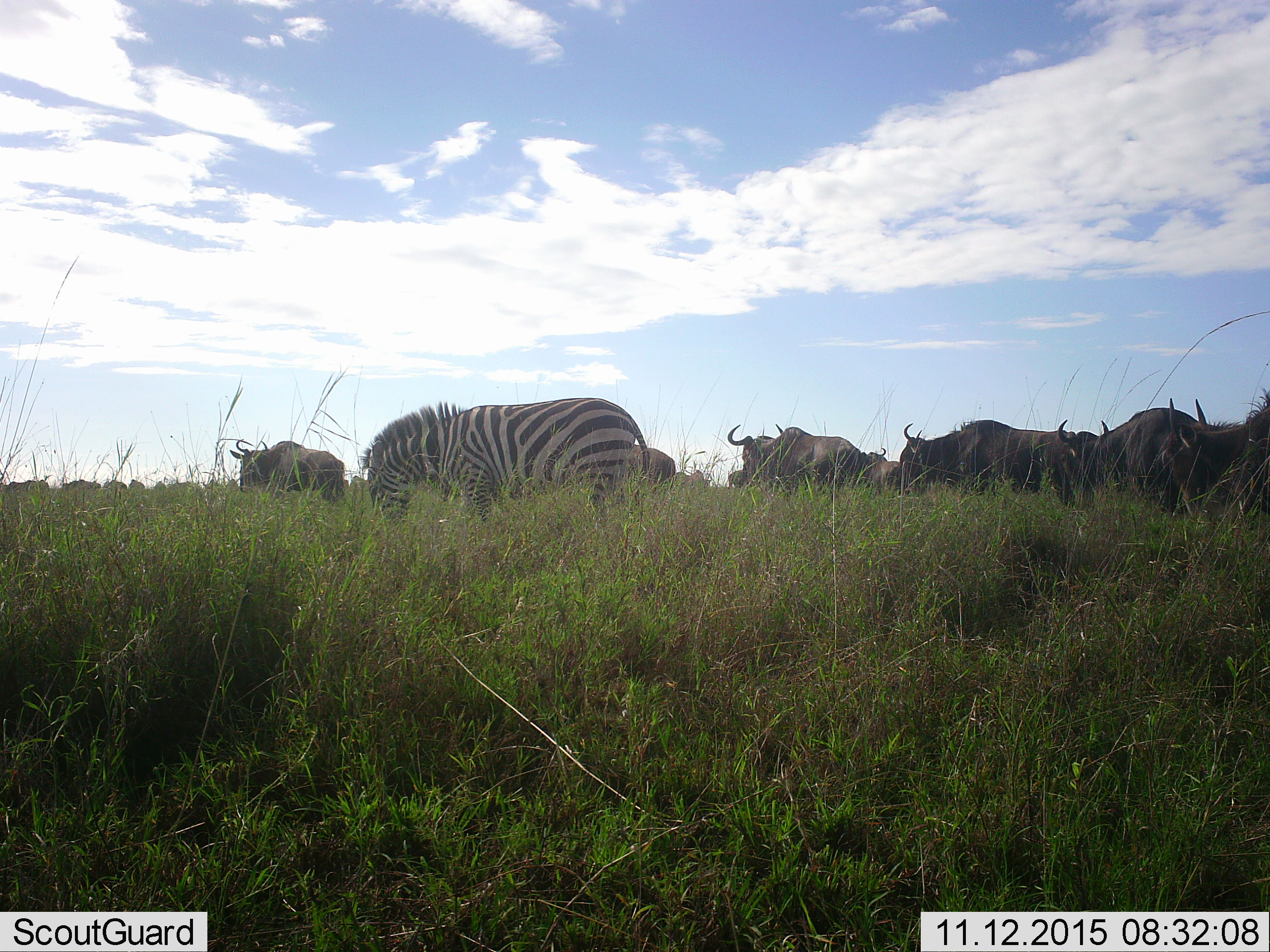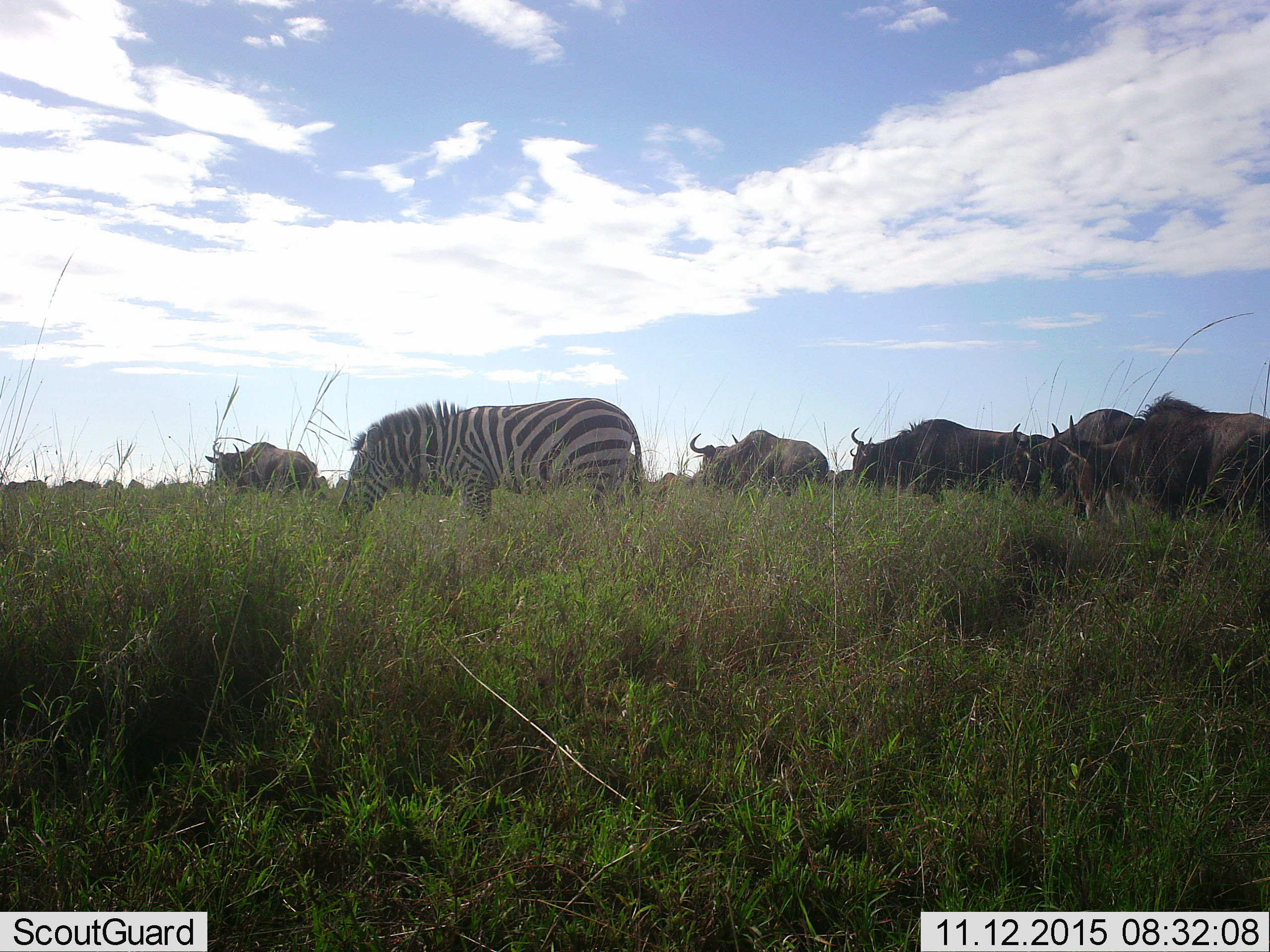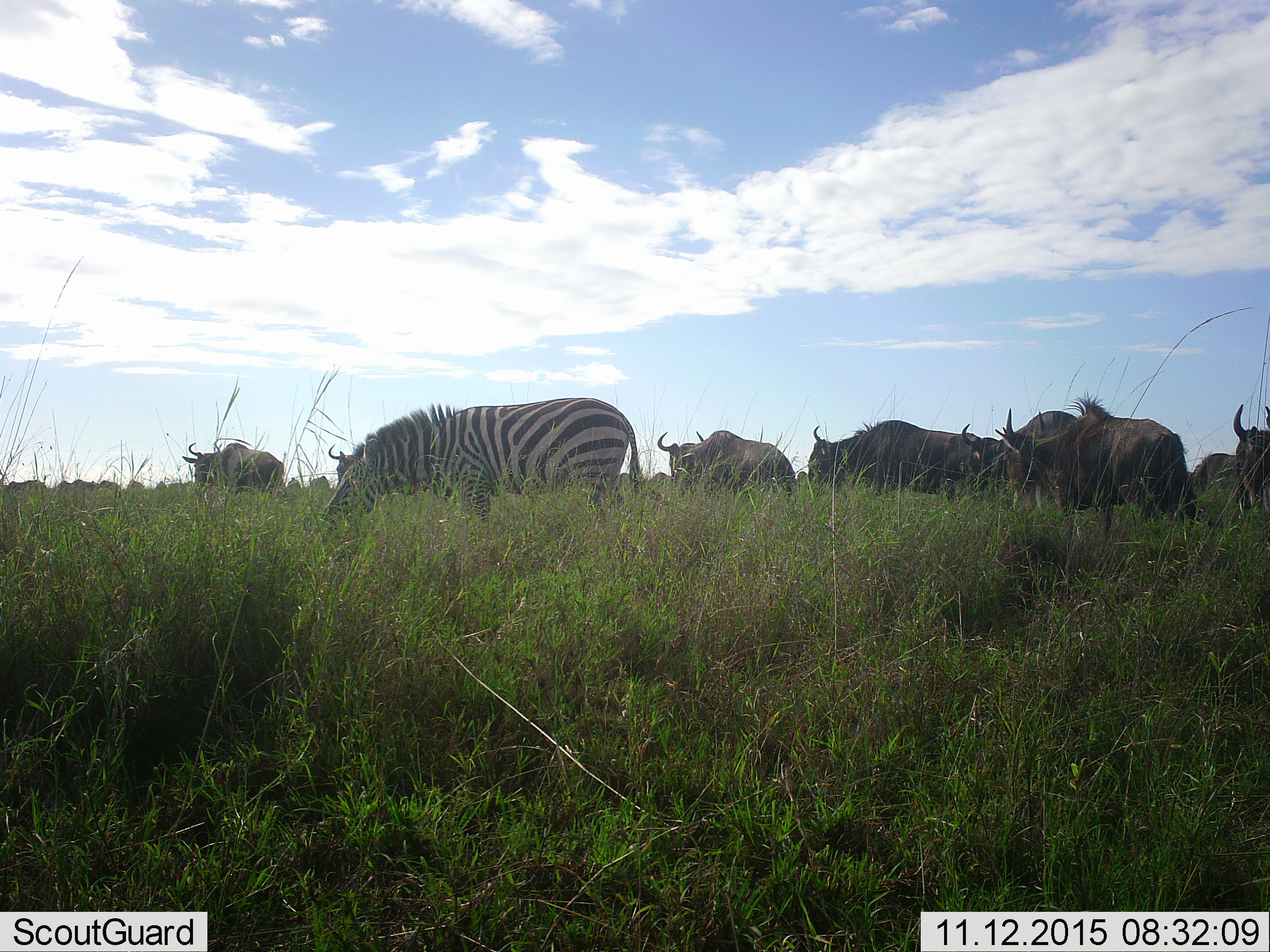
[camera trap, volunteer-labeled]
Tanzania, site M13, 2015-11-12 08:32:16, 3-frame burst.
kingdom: Animalia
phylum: Chordata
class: Mammalia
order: Artiodactyla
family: Bovidae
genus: Connochaetes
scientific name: Connochaetes taurinus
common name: blue wildebeest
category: wildebeest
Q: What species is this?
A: Wildebeest (blue wildebeest) (Connochaetes taurinus).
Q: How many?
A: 11-50.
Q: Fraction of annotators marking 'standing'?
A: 12%.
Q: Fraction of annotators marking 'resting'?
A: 0%.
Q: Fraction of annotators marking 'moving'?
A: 75%.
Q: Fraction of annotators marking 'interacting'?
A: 0%.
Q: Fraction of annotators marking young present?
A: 0%.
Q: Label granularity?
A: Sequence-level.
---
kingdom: Animalia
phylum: Chordata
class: Mammalia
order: Perissodactyla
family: Equidae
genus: Equus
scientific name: Equus quagga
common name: plains zebra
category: zebra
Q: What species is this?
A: Zebra (plains zebra) (Equus quagga).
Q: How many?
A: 1.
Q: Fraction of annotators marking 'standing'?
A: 38%.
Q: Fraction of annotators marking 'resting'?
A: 12%.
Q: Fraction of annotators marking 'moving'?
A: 12%.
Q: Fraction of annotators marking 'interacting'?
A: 0%.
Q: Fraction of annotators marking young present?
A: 0%.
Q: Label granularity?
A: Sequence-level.